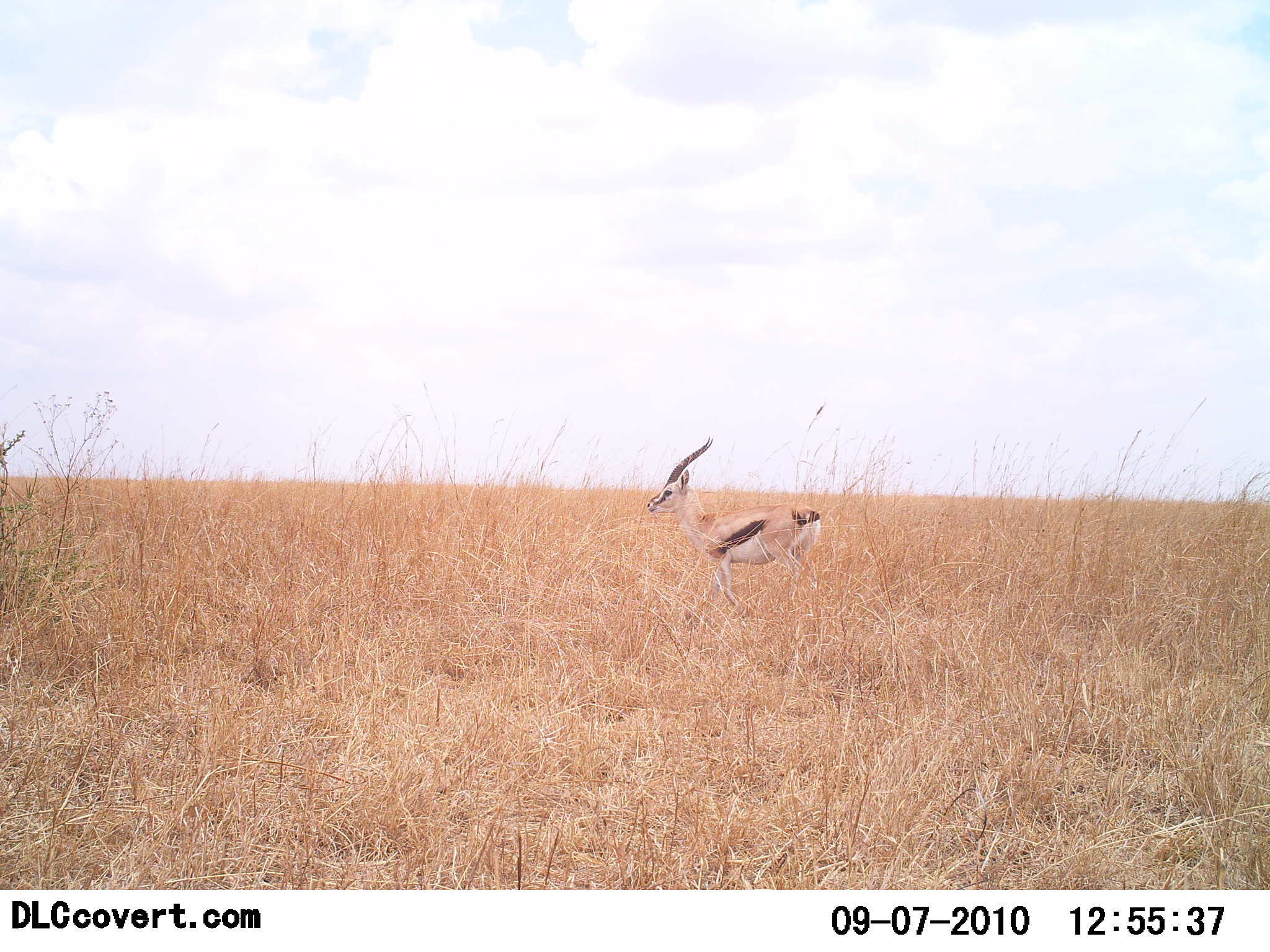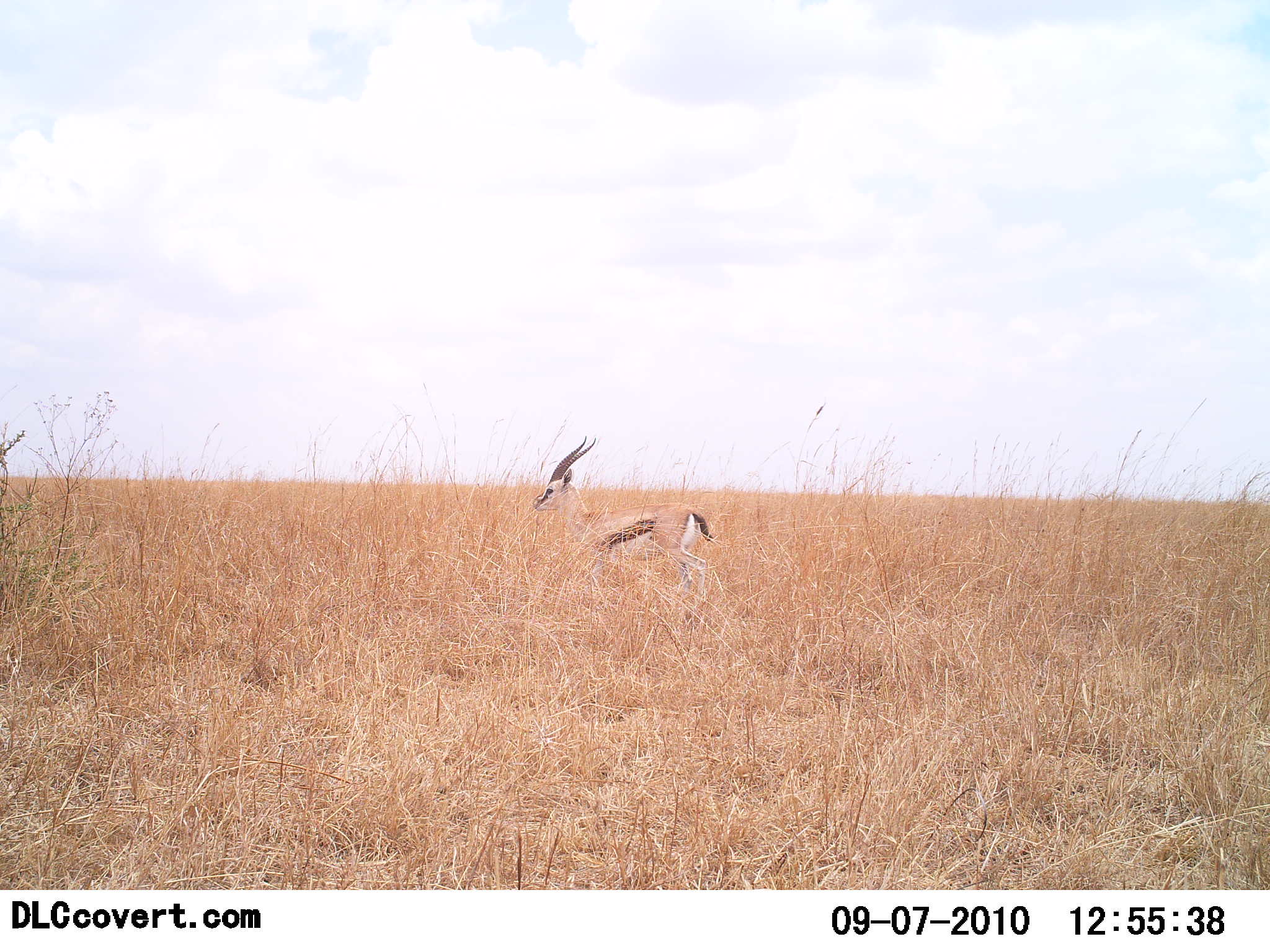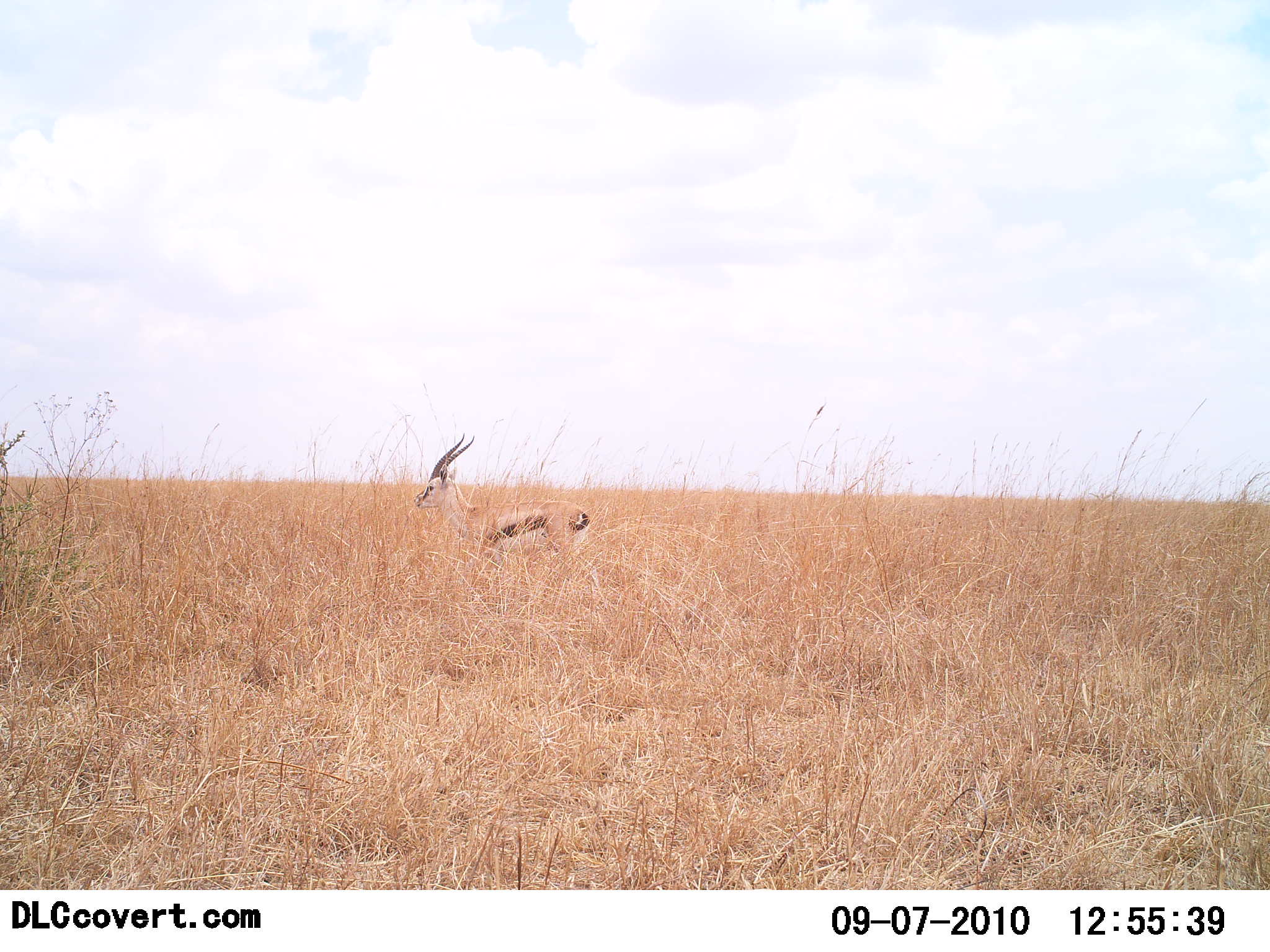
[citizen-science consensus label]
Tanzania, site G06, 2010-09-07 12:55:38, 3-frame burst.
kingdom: Animalia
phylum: Chordata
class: Mammalia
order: Artiodactyla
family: Bovidae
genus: Eudorcas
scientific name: Eudorcas thomsonii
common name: thomson's gazelle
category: gazellethomsons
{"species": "gazellethomsons (thomson's gazelle) (Eudorcas thomsonii)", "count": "1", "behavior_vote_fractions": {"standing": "15%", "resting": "0%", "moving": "85%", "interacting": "0%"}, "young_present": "0%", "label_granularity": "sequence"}